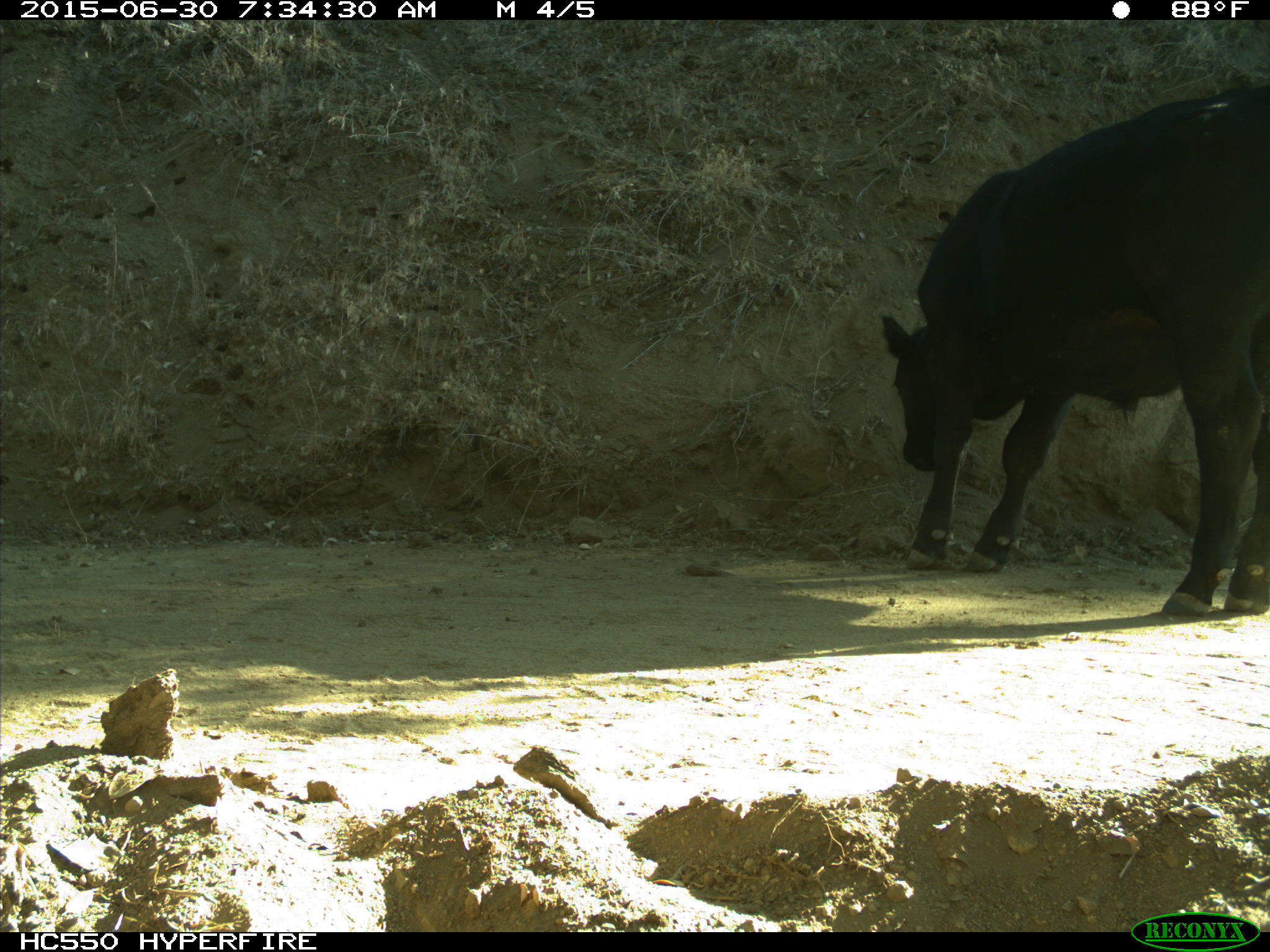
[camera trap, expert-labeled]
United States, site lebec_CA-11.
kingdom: Animalia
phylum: Chordata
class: Mammalia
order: Artiodactyla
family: Bovidae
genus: Bos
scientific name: Bos taurus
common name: domestic cow